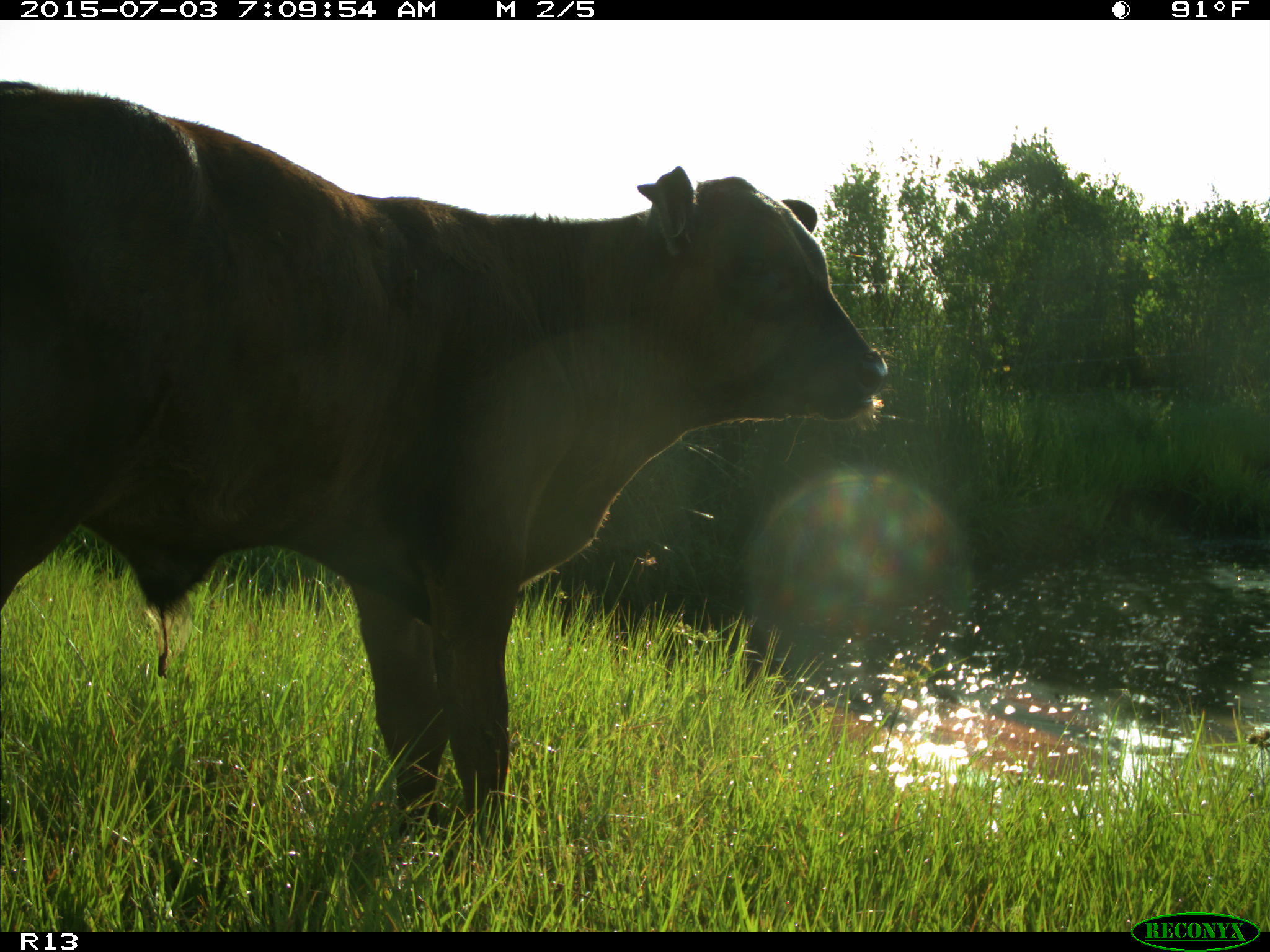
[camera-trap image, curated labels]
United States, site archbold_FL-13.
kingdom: Animalia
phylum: Chordata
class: Mammalia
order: Artiodactyla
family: Bovidae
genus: Bos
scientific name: Bos taurus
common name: domestic cow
Bos taurus (domestic cow).